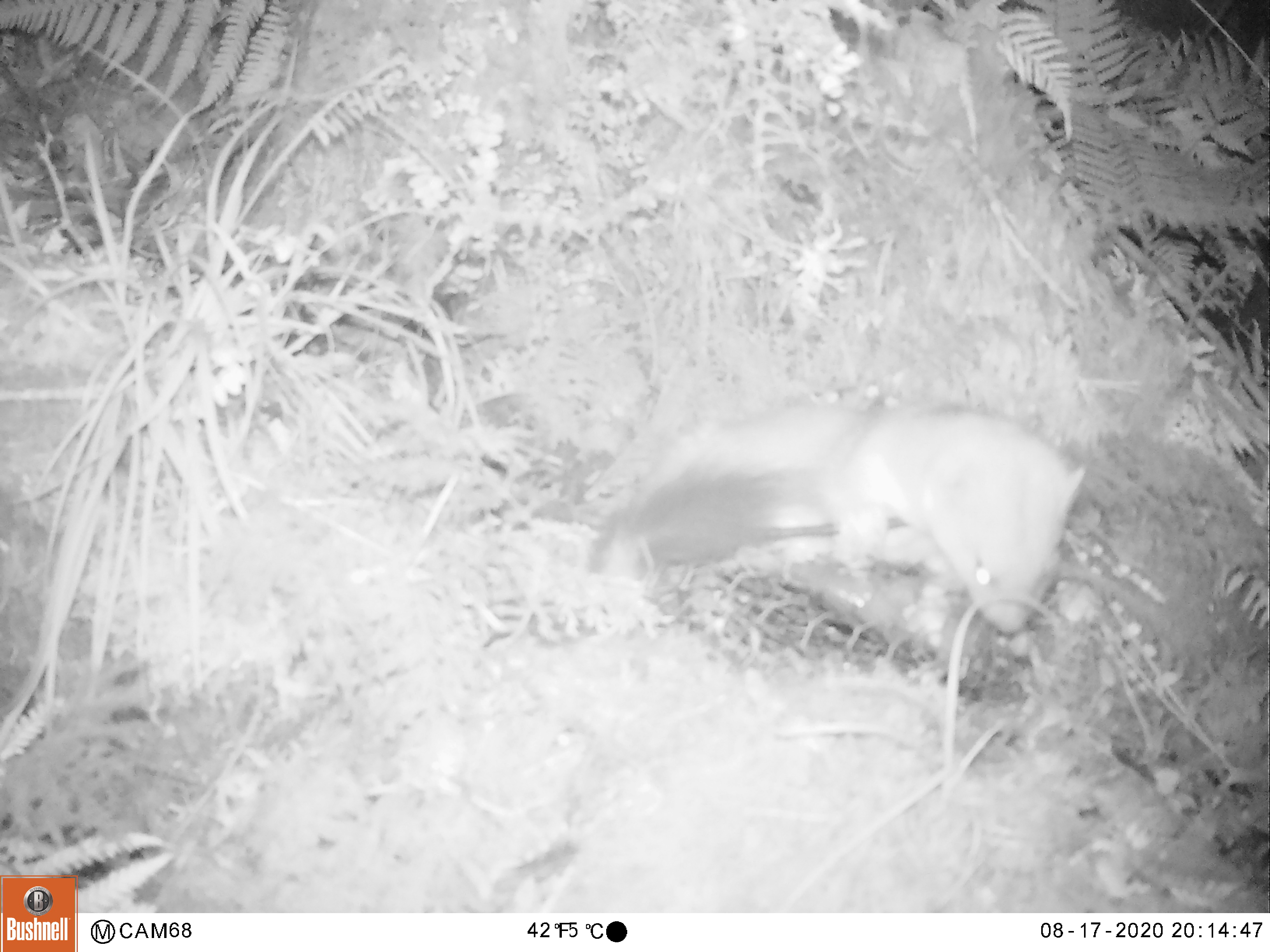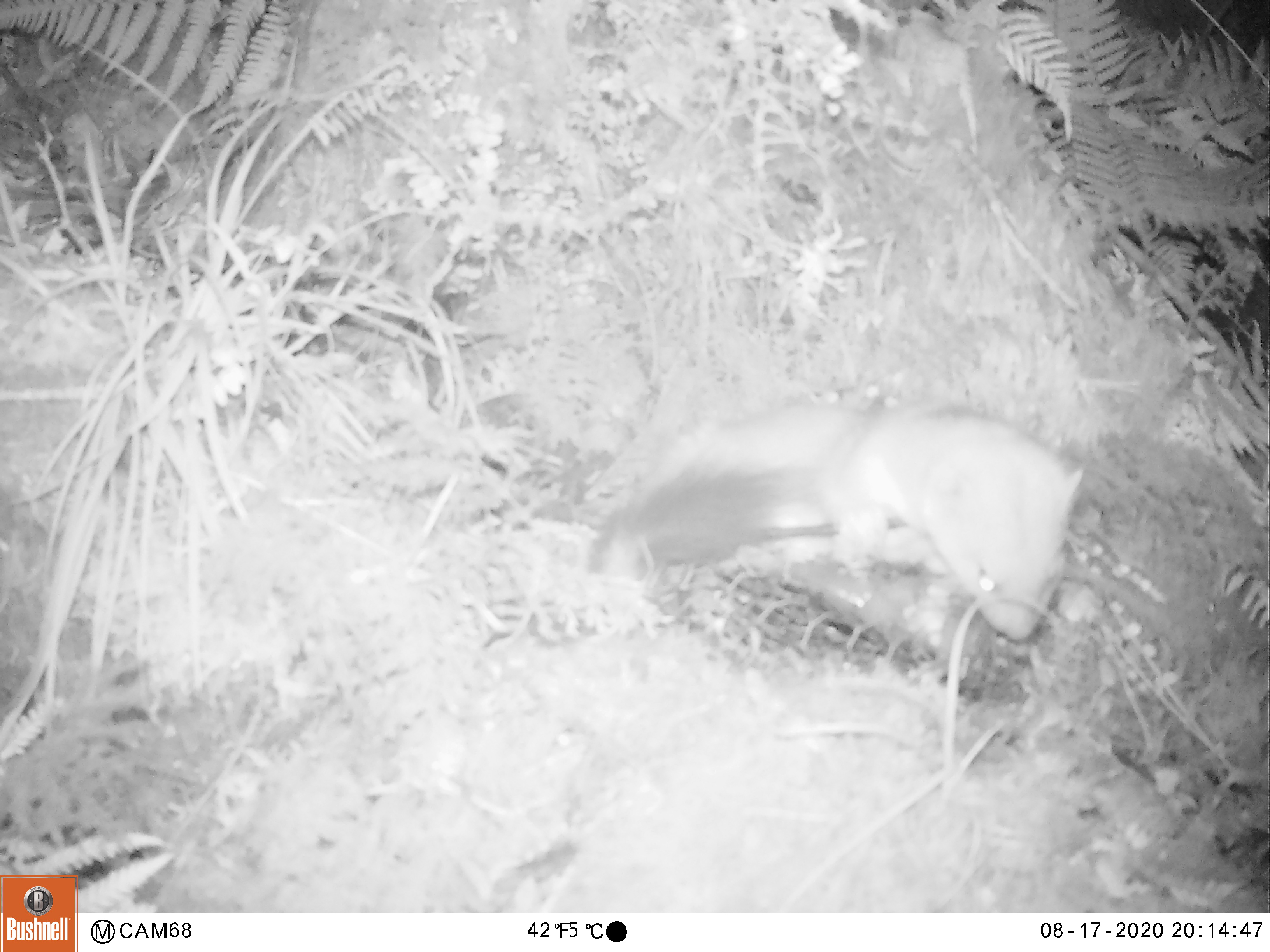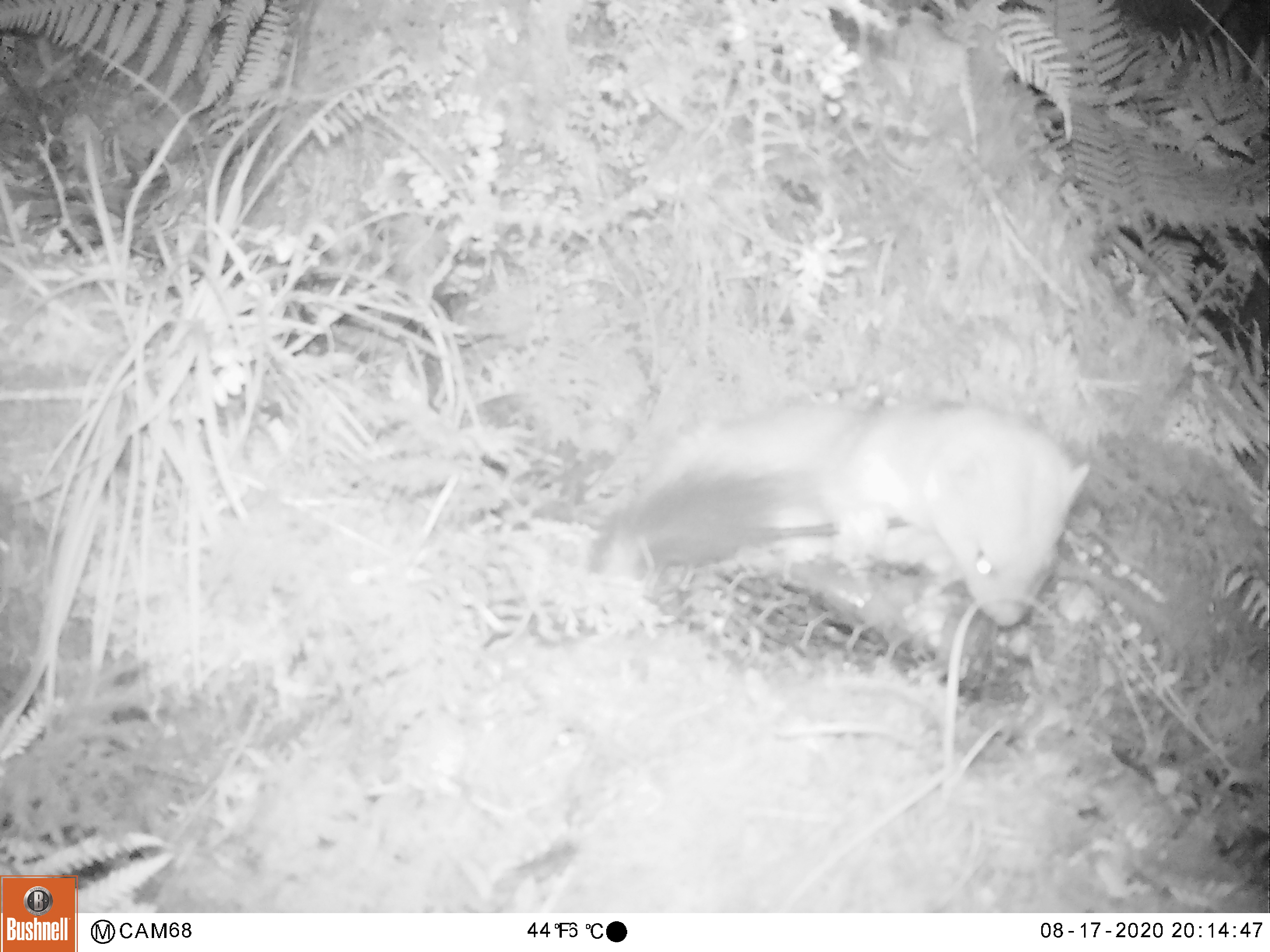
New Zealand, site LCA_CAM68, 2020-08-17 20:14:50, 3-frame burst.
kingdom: Animalia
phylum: Chordata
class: Mammalia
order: Carnivora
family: Mustelidae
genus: Mustela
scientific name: Mustela erminea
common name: stoat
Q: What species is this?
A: Stoat (Mustela erminea).